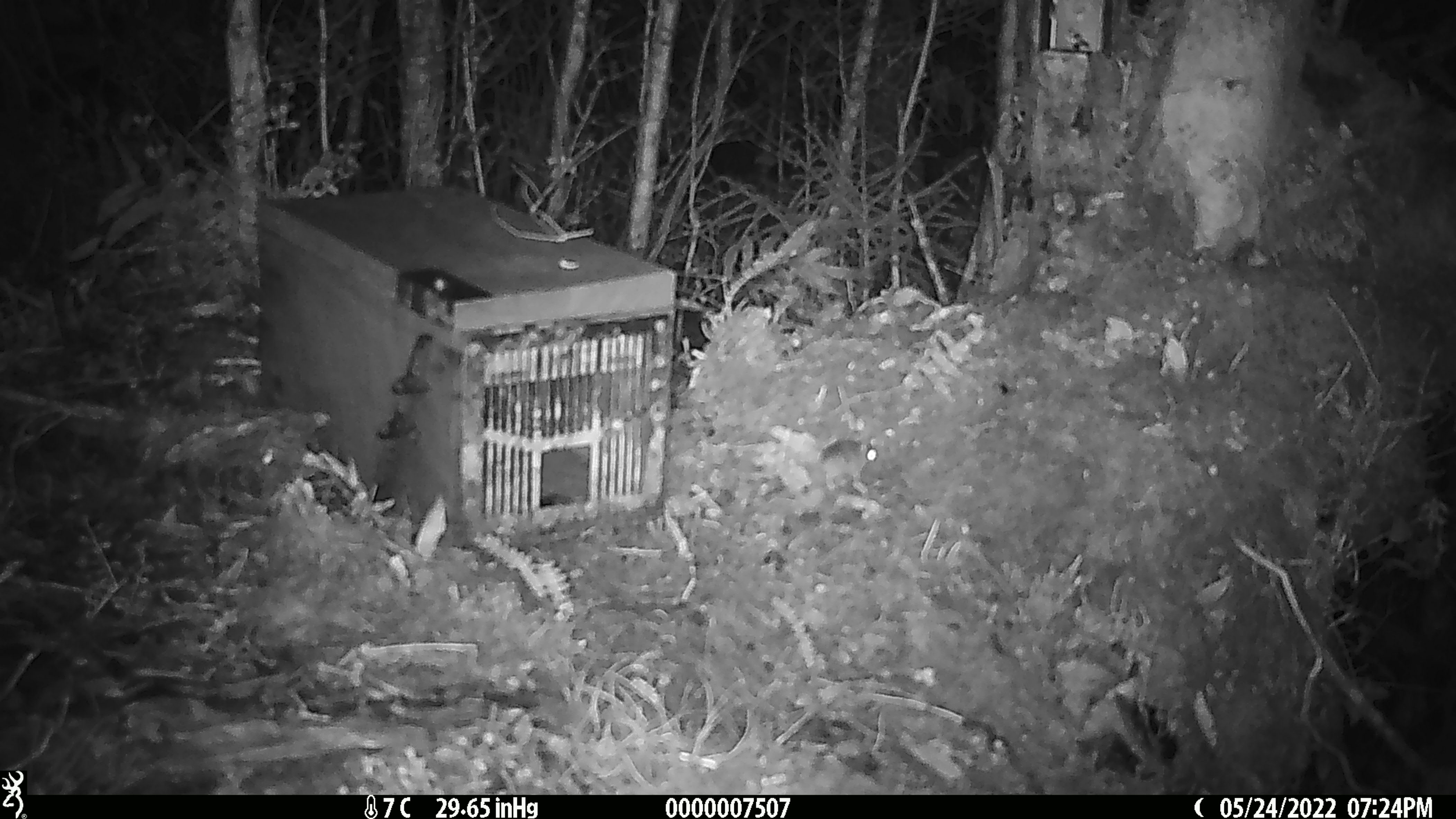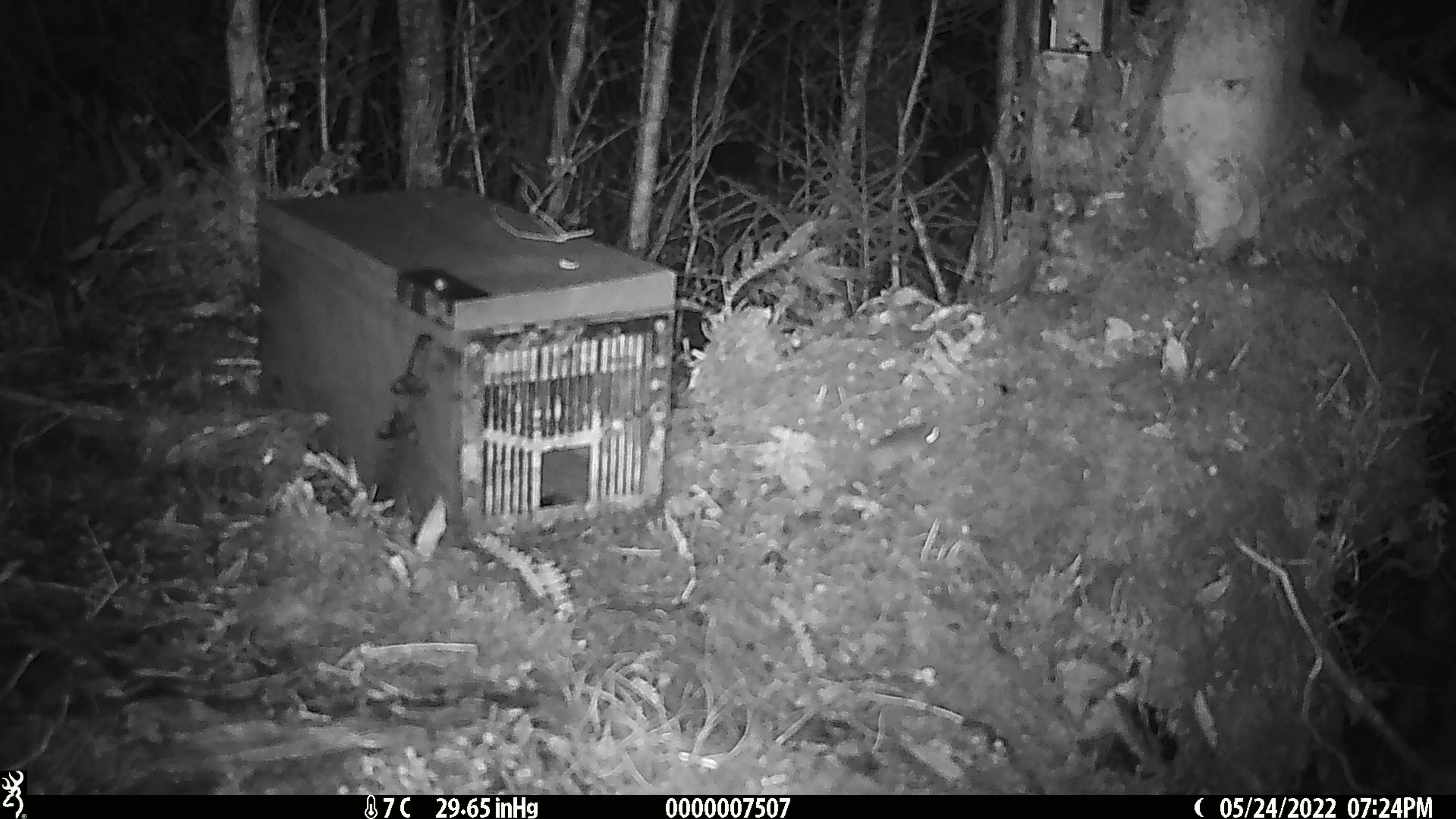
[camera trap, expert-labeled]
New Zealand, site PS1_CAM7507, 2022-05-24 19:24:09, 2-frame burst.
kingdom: Animalia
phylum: Chordata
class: Mammalia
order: Rodentia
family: Muridae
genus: Mus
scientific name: Mus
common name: mouse